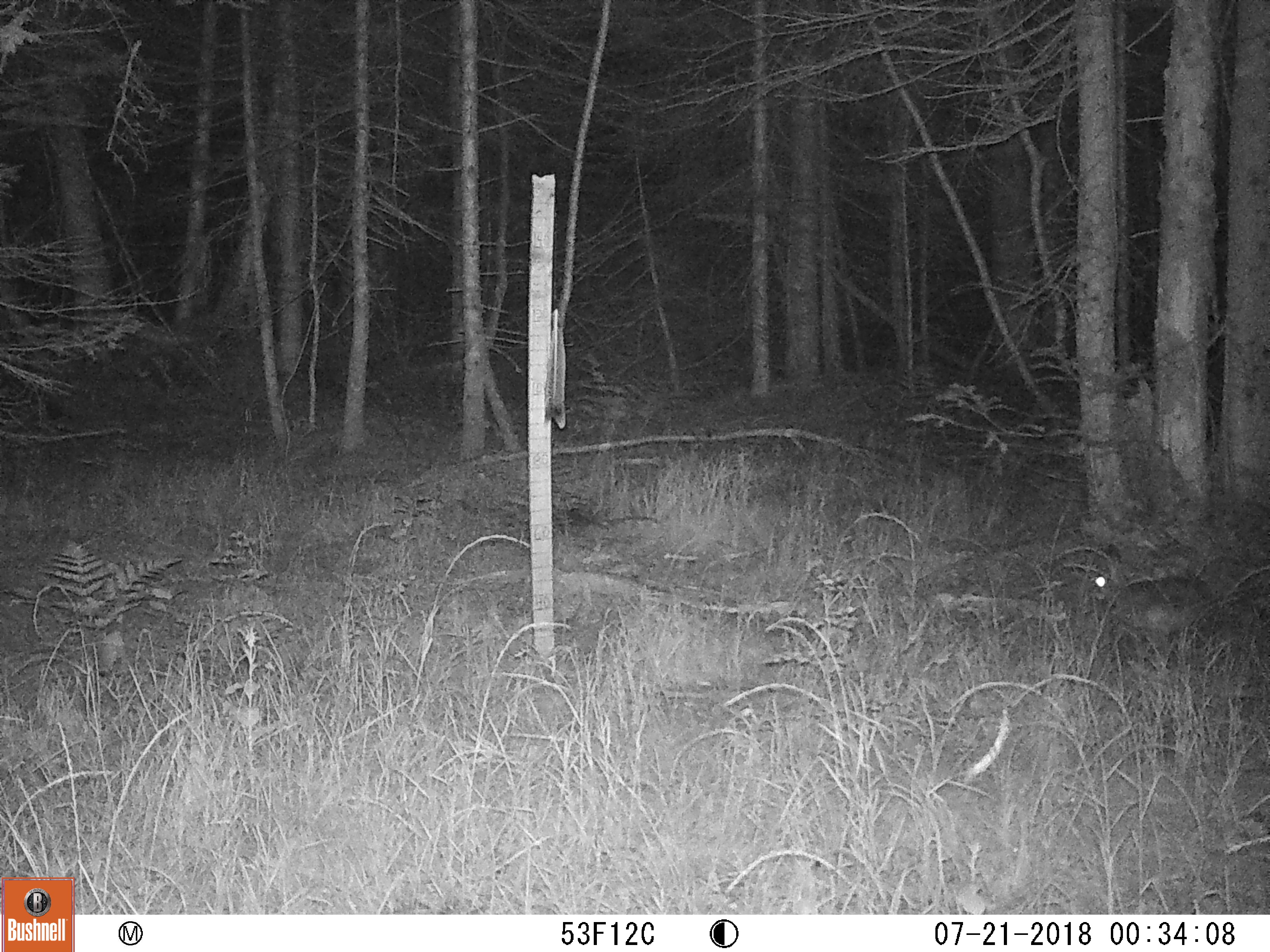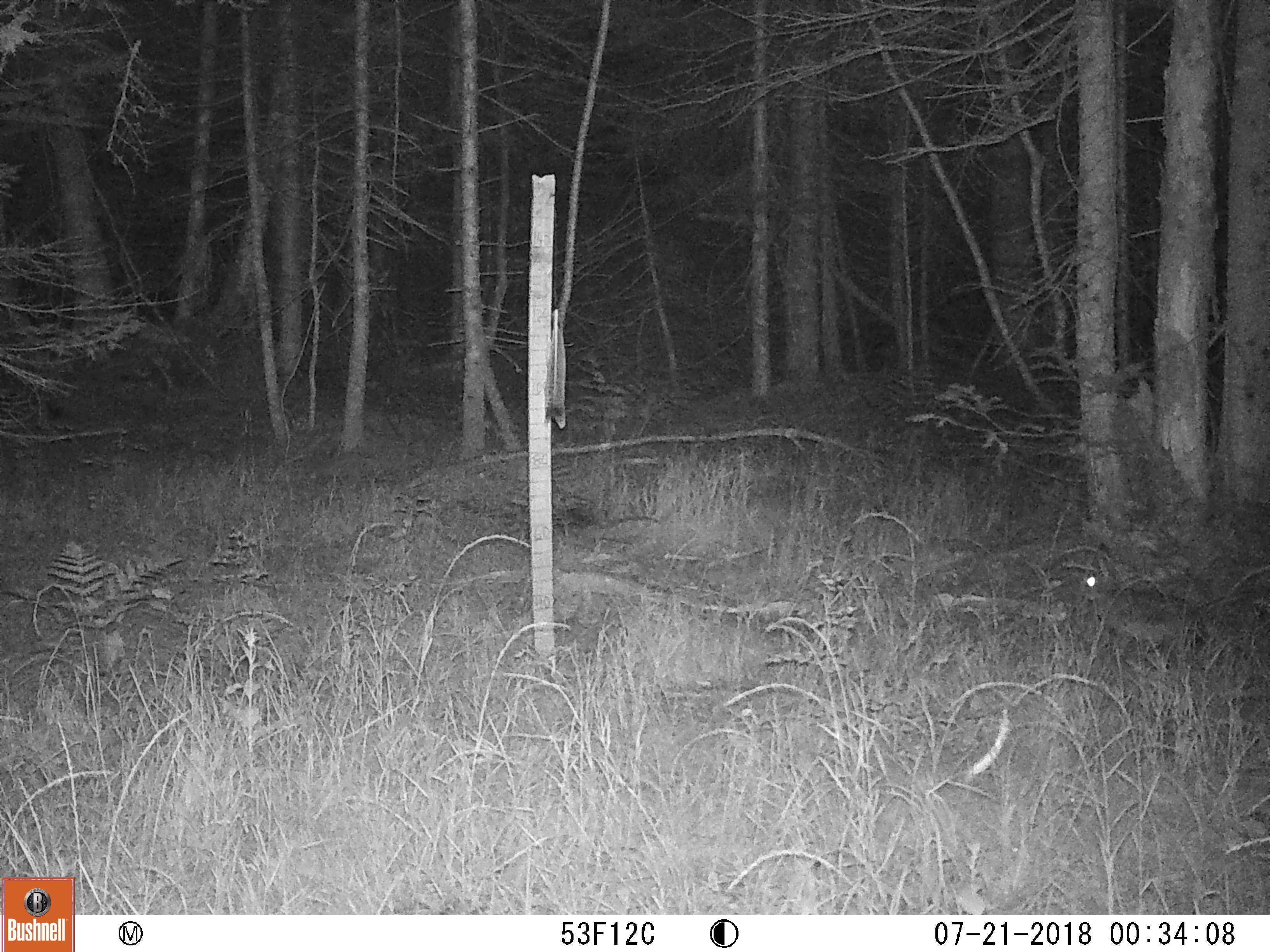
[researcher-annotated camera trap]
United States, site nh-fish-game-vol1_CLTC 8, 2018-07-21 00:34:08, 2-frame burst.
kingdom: Animalia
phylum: Chordata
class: Mammalia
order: Lagomorpha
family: Leporidae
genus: Lepus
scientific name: Lepus americanus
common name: snowshoe hare